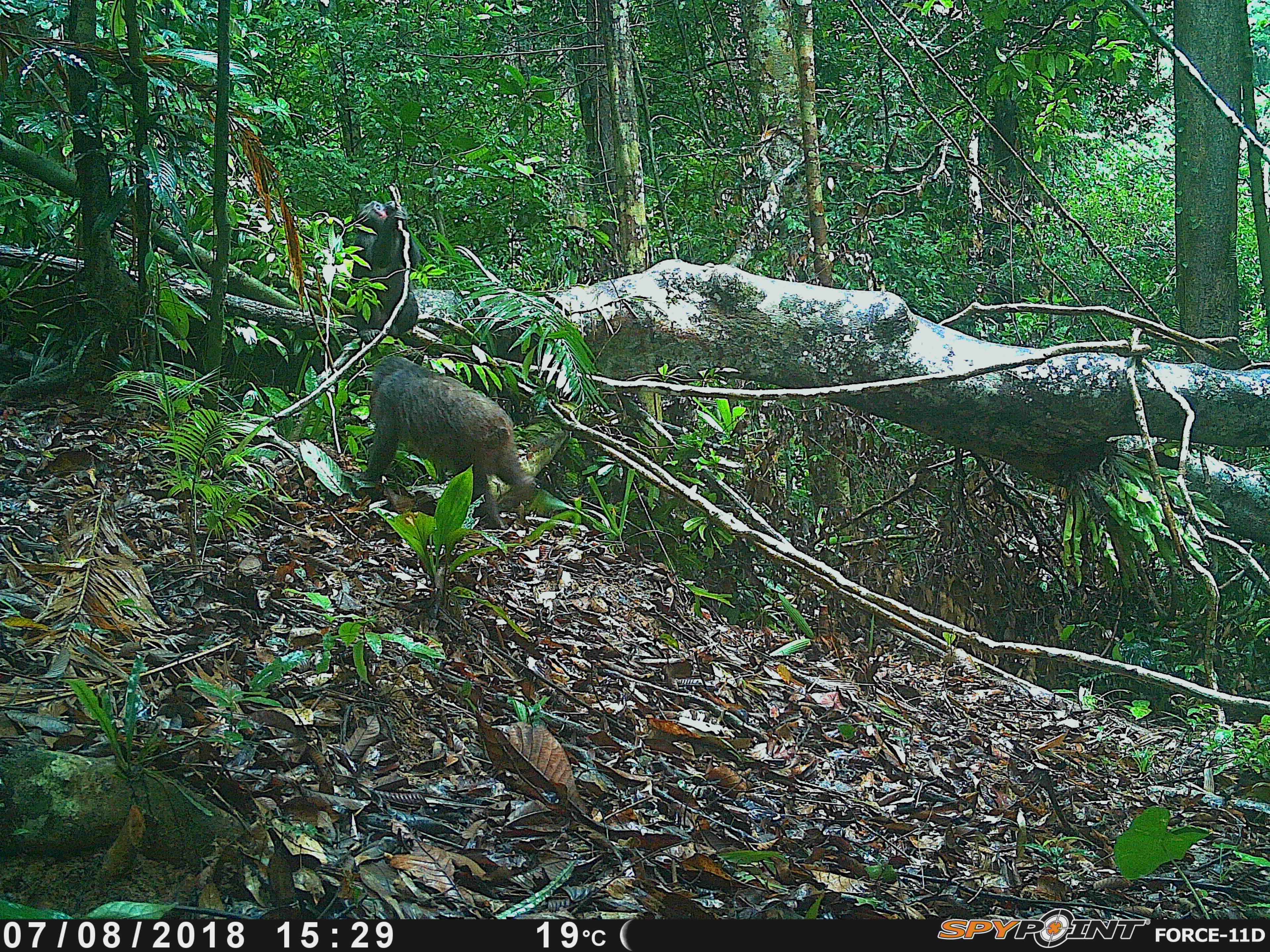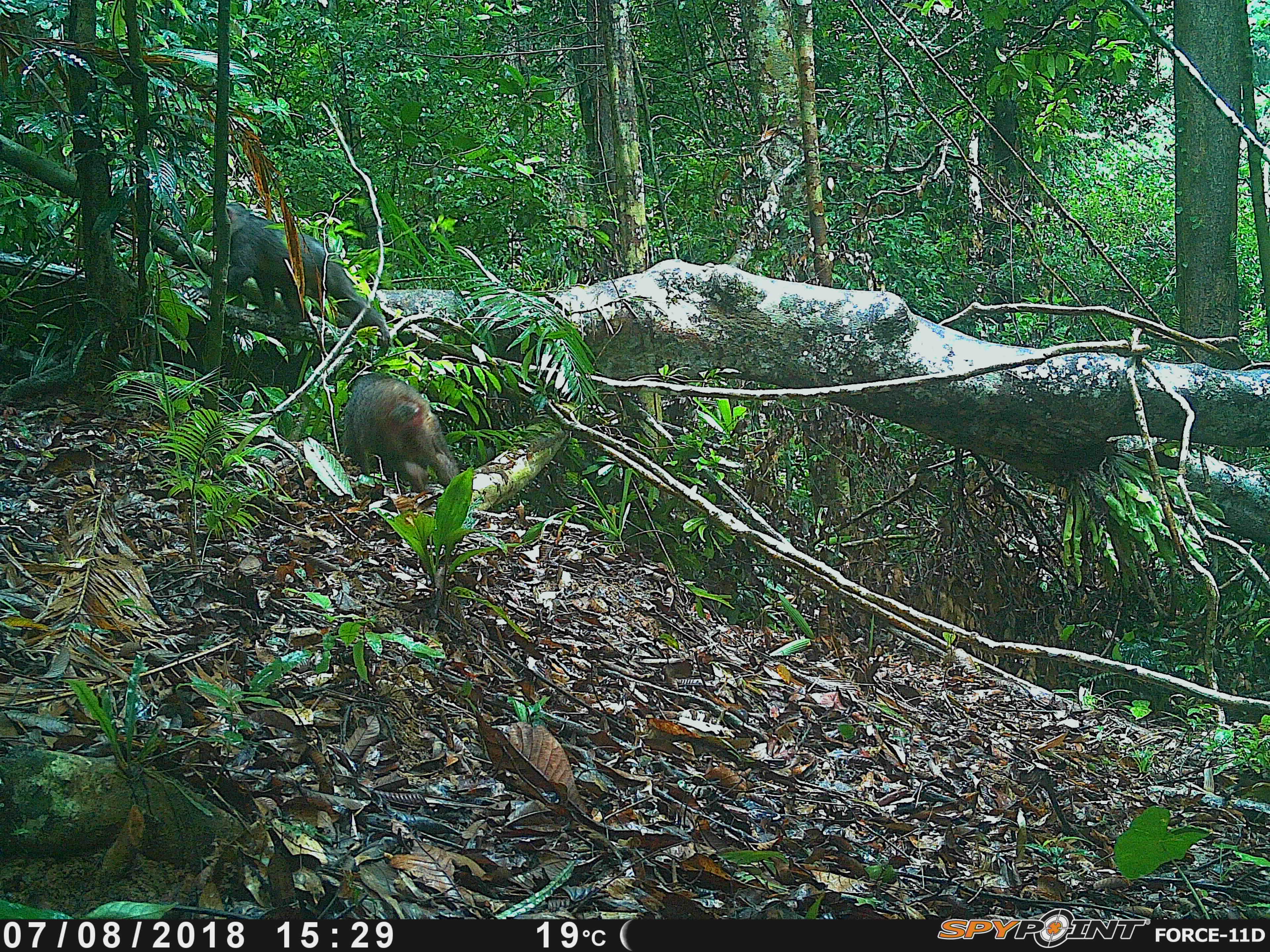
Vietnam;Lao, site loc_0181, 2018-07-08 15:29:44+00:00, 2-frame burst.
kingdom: Animalia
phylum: Chordata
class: Mammalia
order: Primates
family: Cercopithecidae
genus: Macaca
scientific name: Macaca arctoides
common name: stump-tailed macaque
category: stump tailed macaque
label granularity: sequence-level